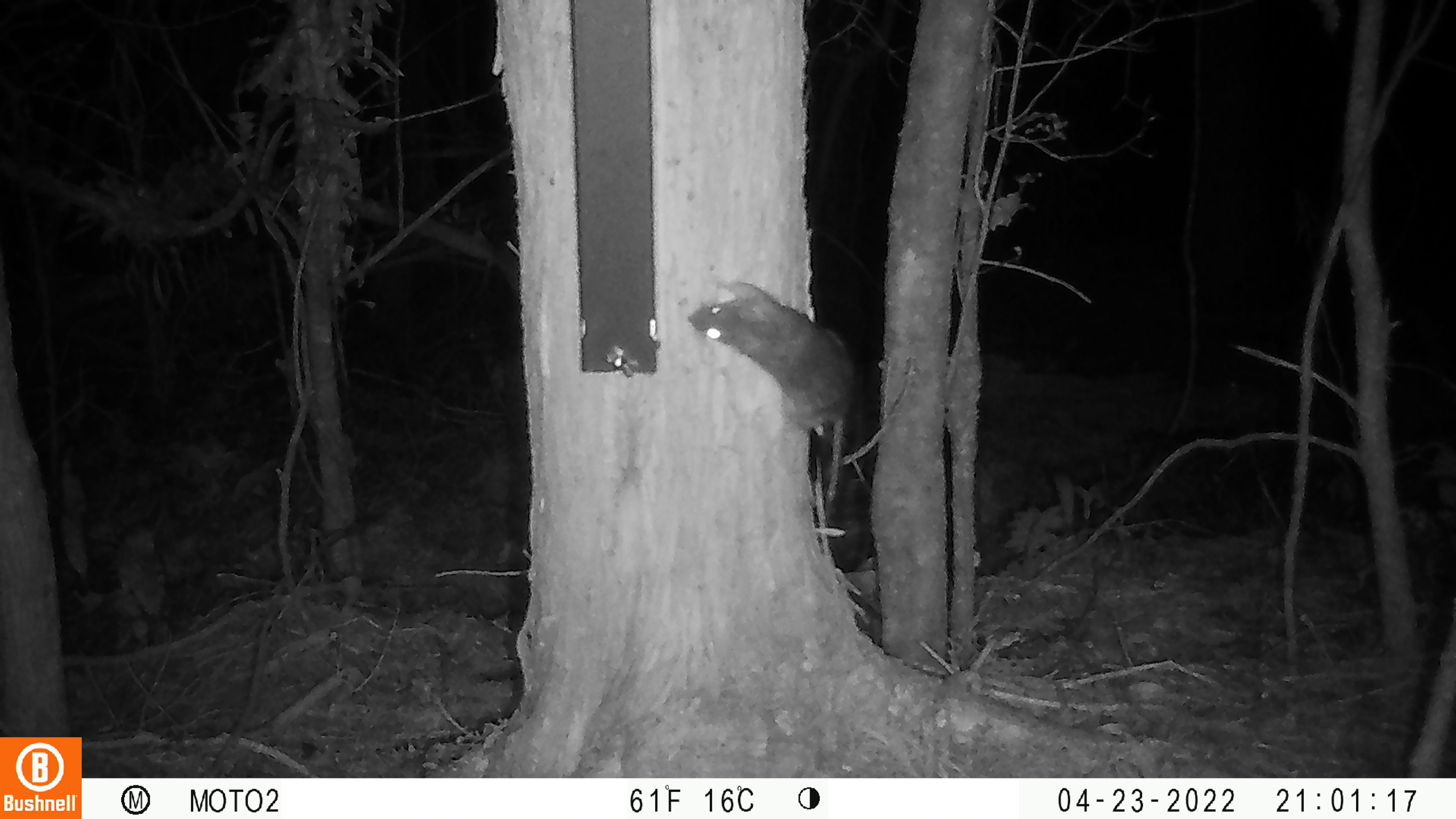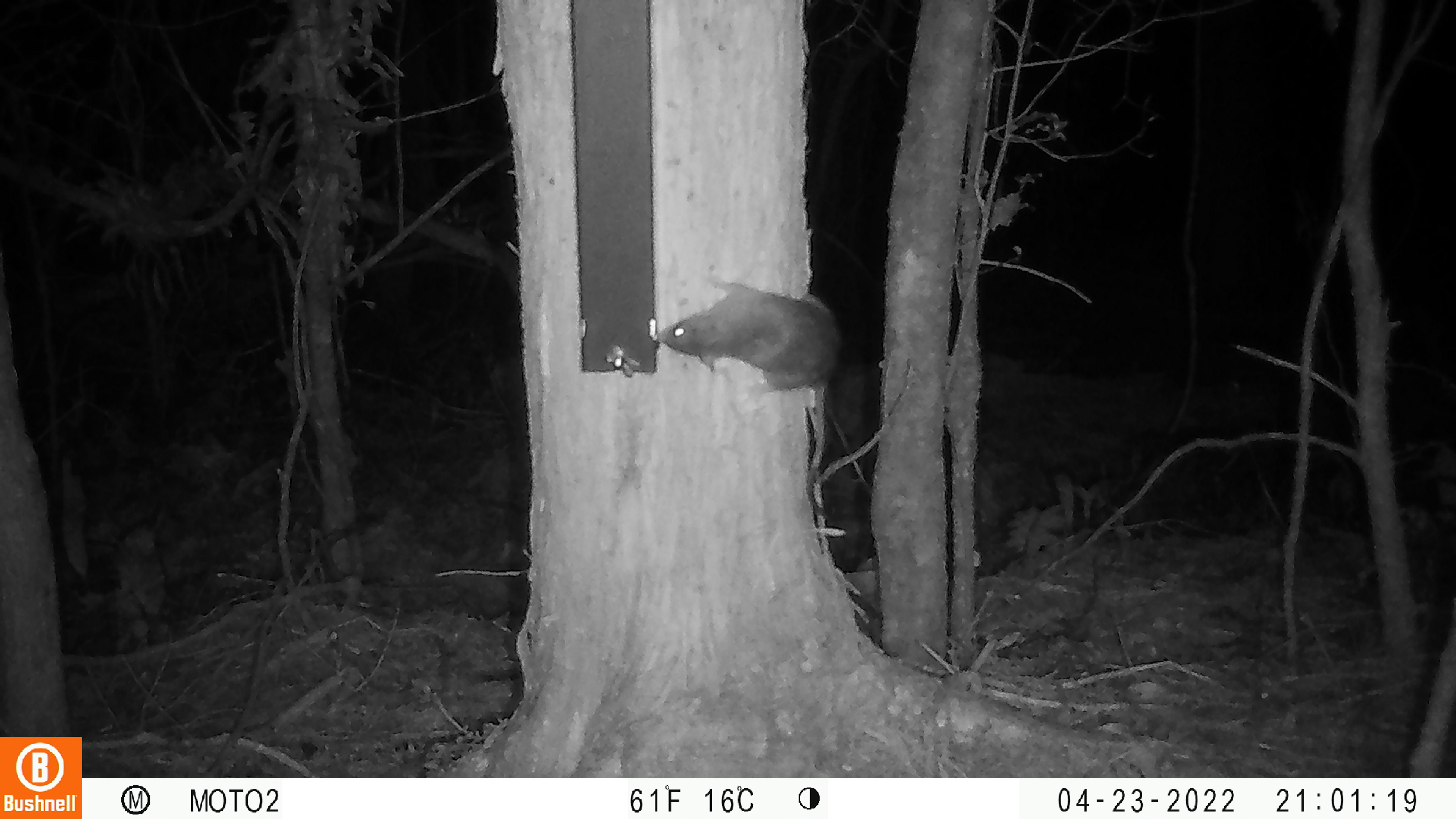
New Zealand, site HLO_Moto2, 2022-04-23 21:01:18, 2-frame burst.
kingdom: Animalia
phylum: Chordata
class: Mammalia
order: Rodentia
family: Muridae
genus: Rattus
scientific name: Rattus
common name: rat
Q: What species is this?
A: Rat (Rattus).